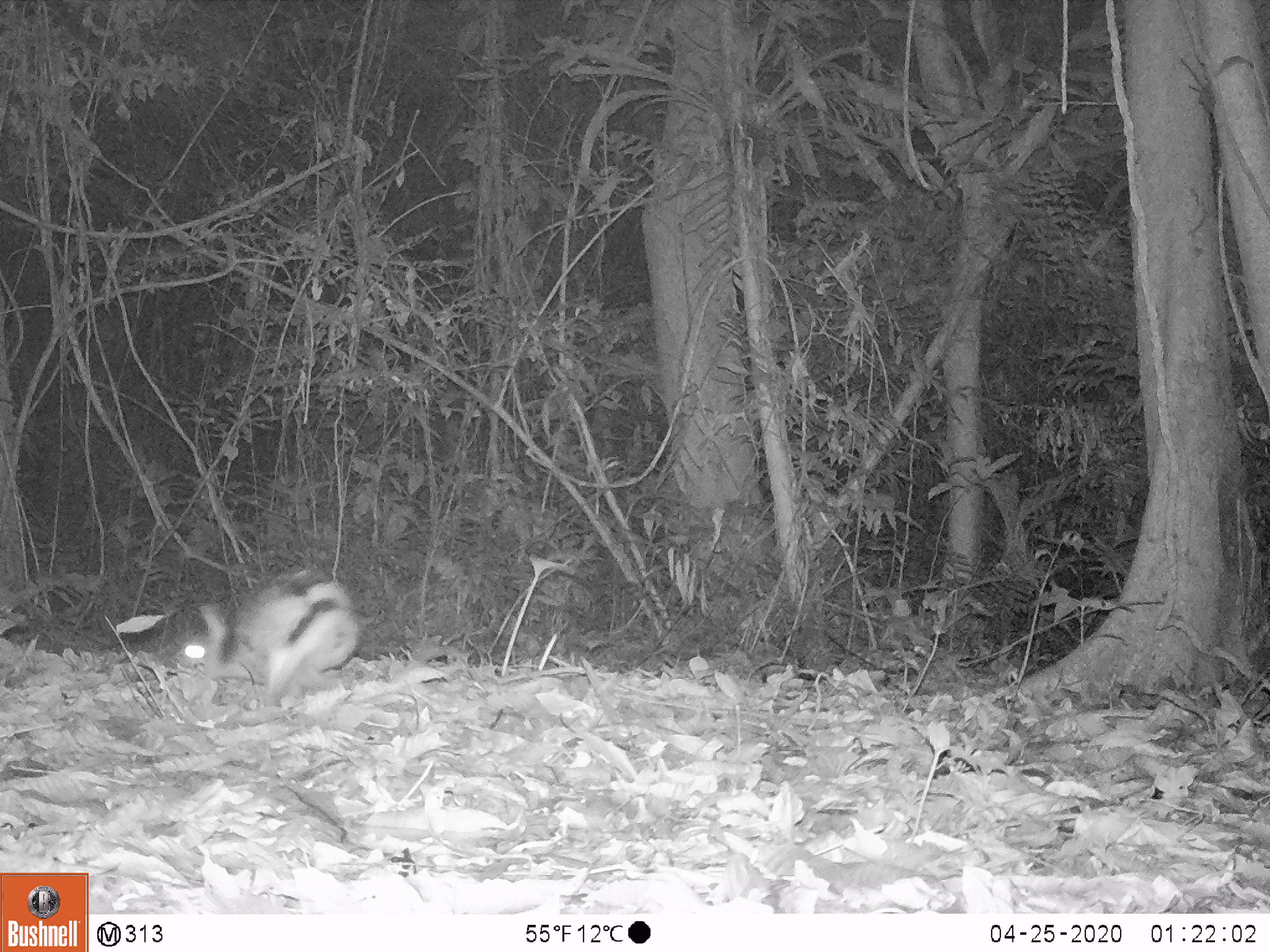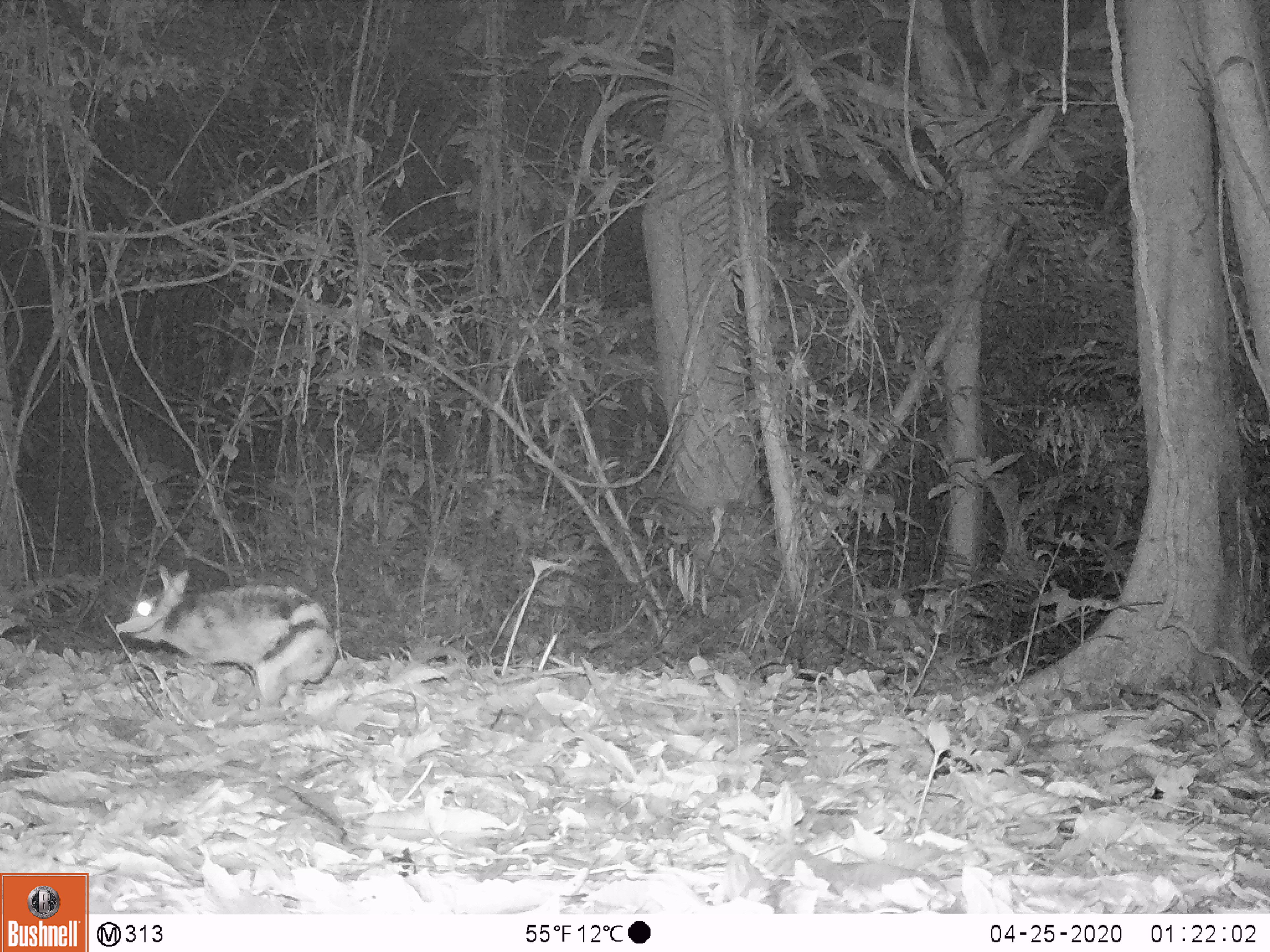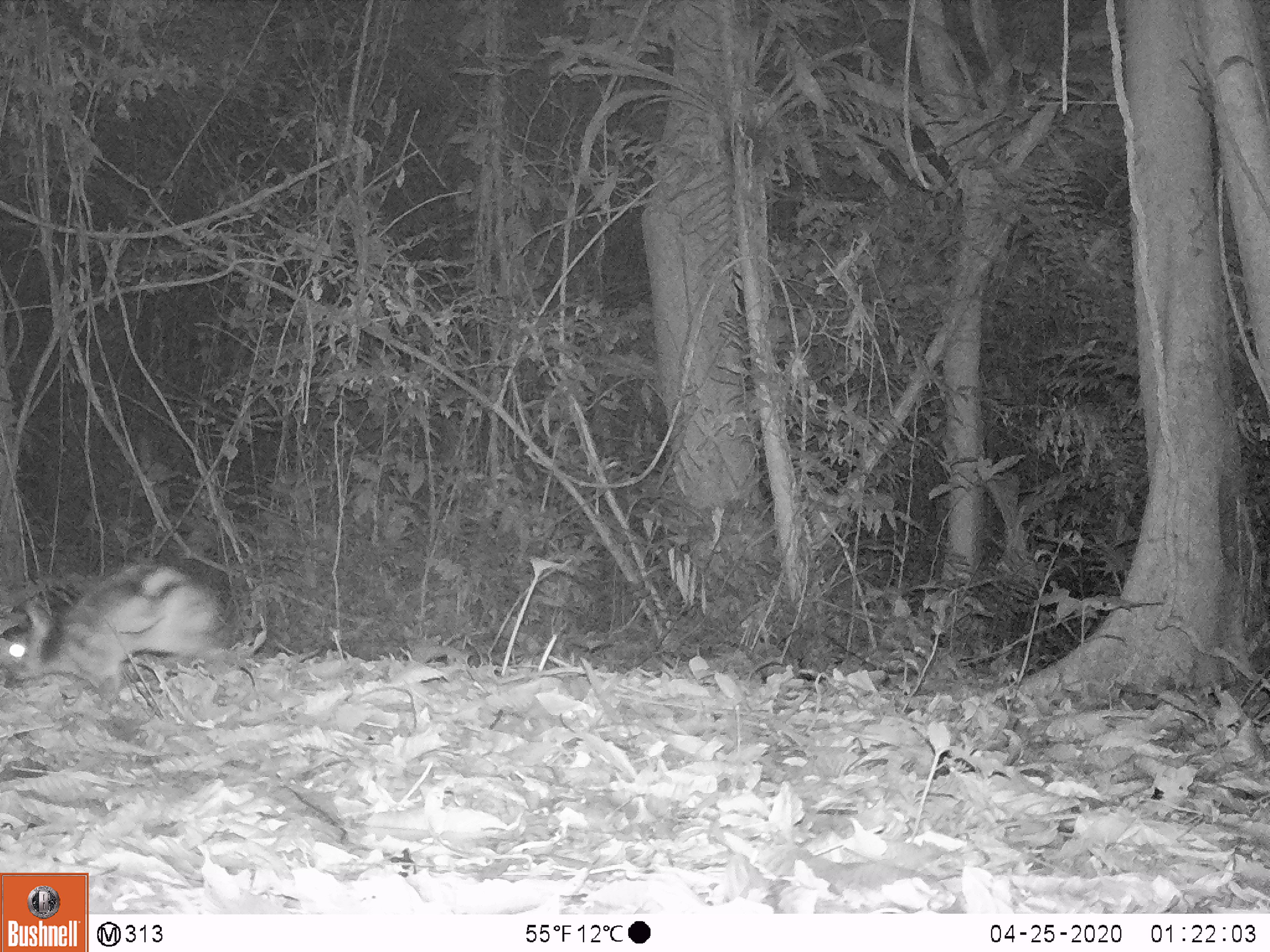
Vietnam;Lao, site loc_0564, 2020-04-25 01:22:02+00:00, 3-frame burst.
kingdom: Animalia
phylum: Chordata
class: Mammalia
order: Lagomorpha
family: Leporidae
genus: Nesolagus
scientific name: Nesolagus timminsi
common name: annamite striped rabbit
Annamite striped rabbit (Nesolagus timminsi). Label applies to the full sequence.